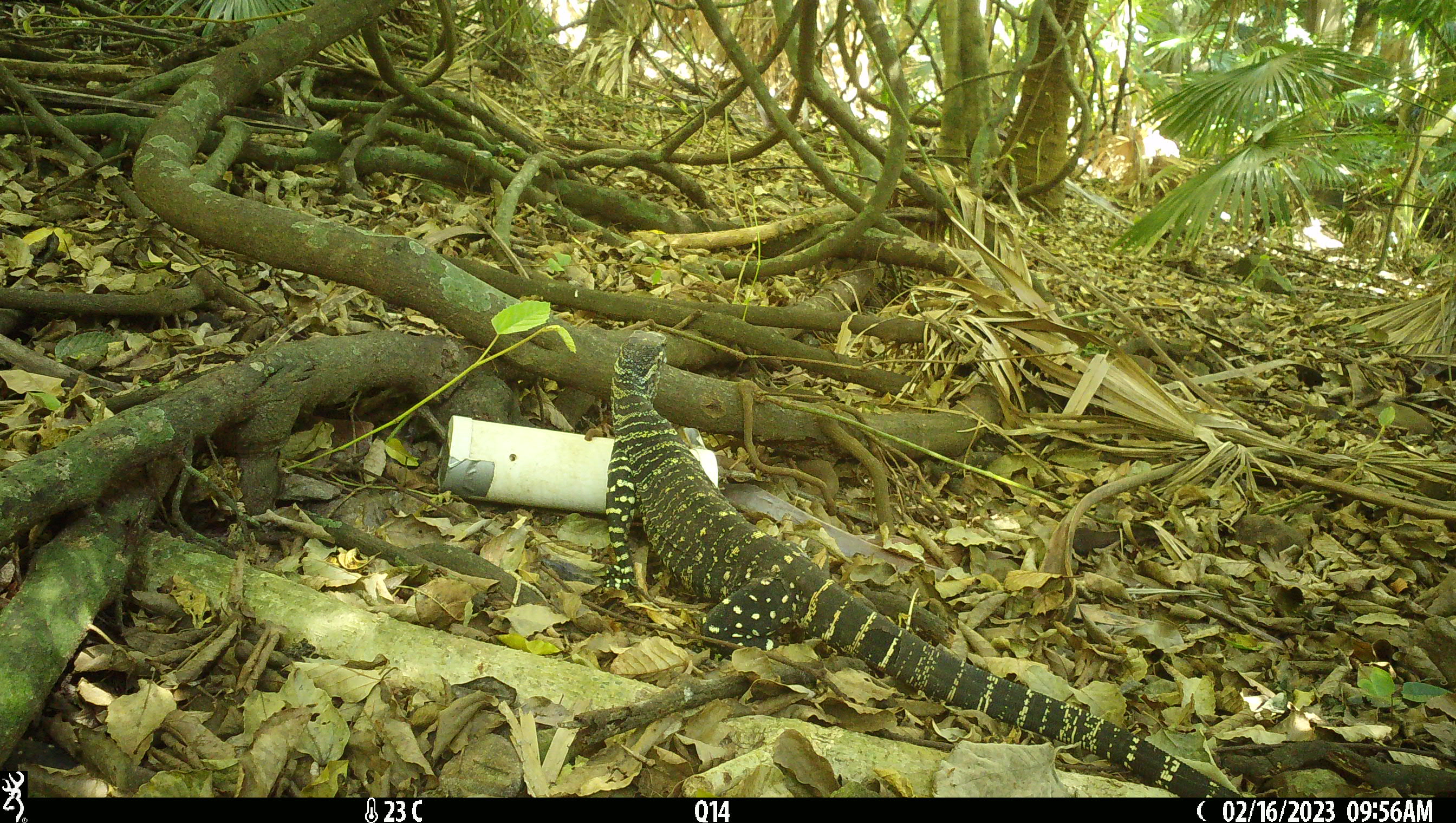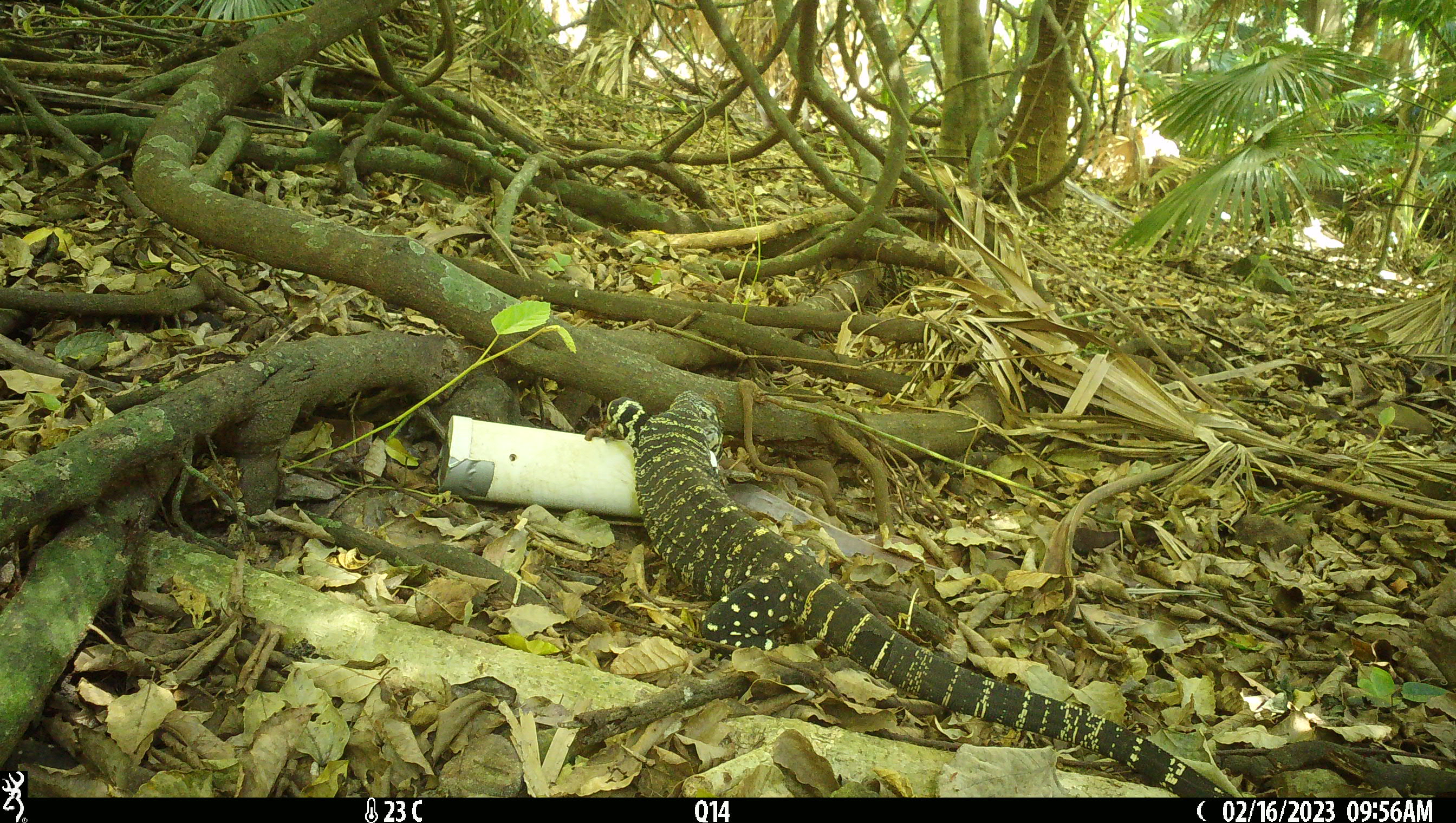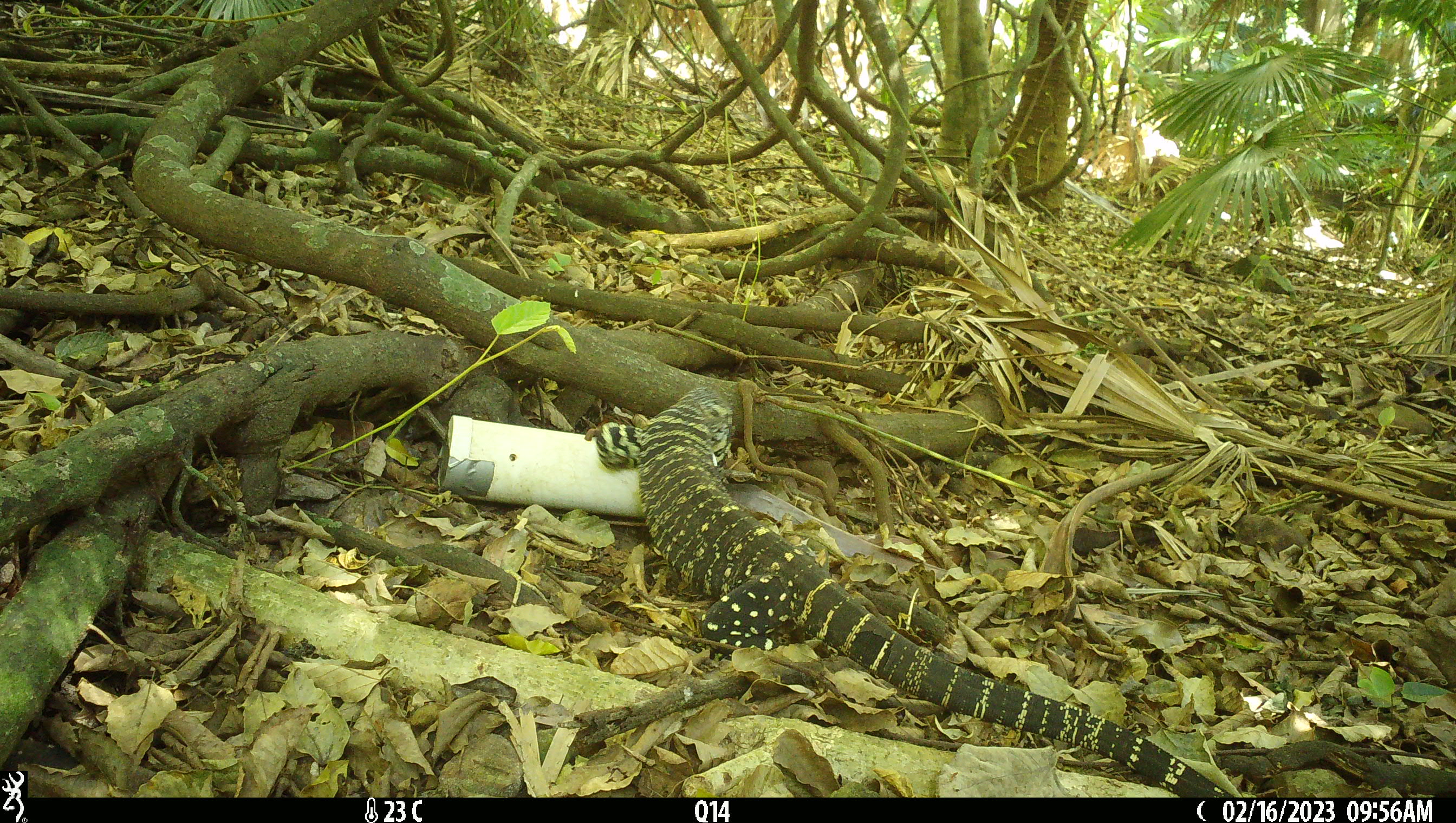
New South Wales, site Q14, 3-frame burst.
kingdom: Animalia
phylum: Chordata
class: Reptilia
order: Squamata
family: Varanidae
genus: Varanus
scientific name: Varanus varius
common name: lace monitor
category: goanna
Goanna (lace monitor) (Varanus varius).